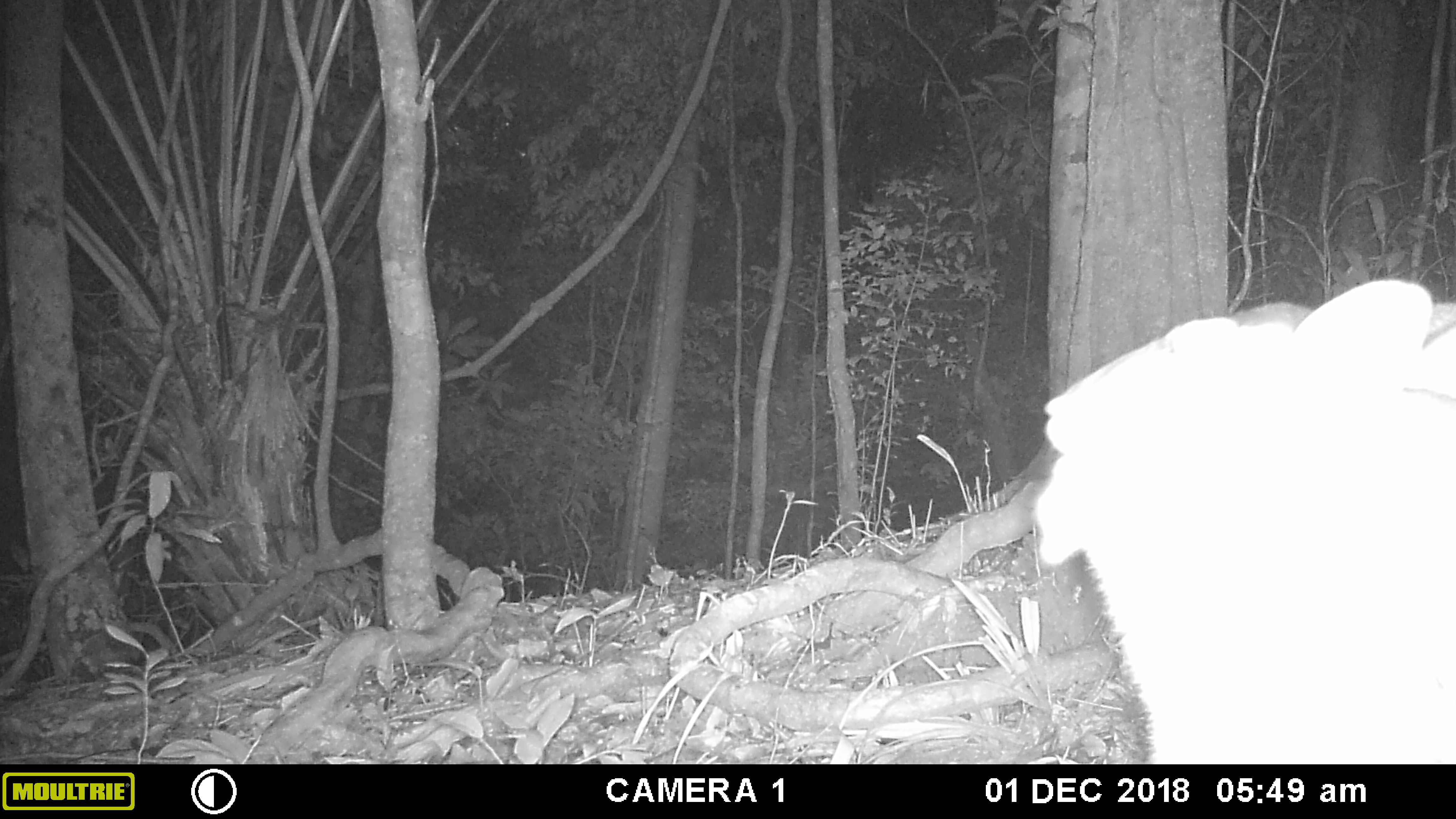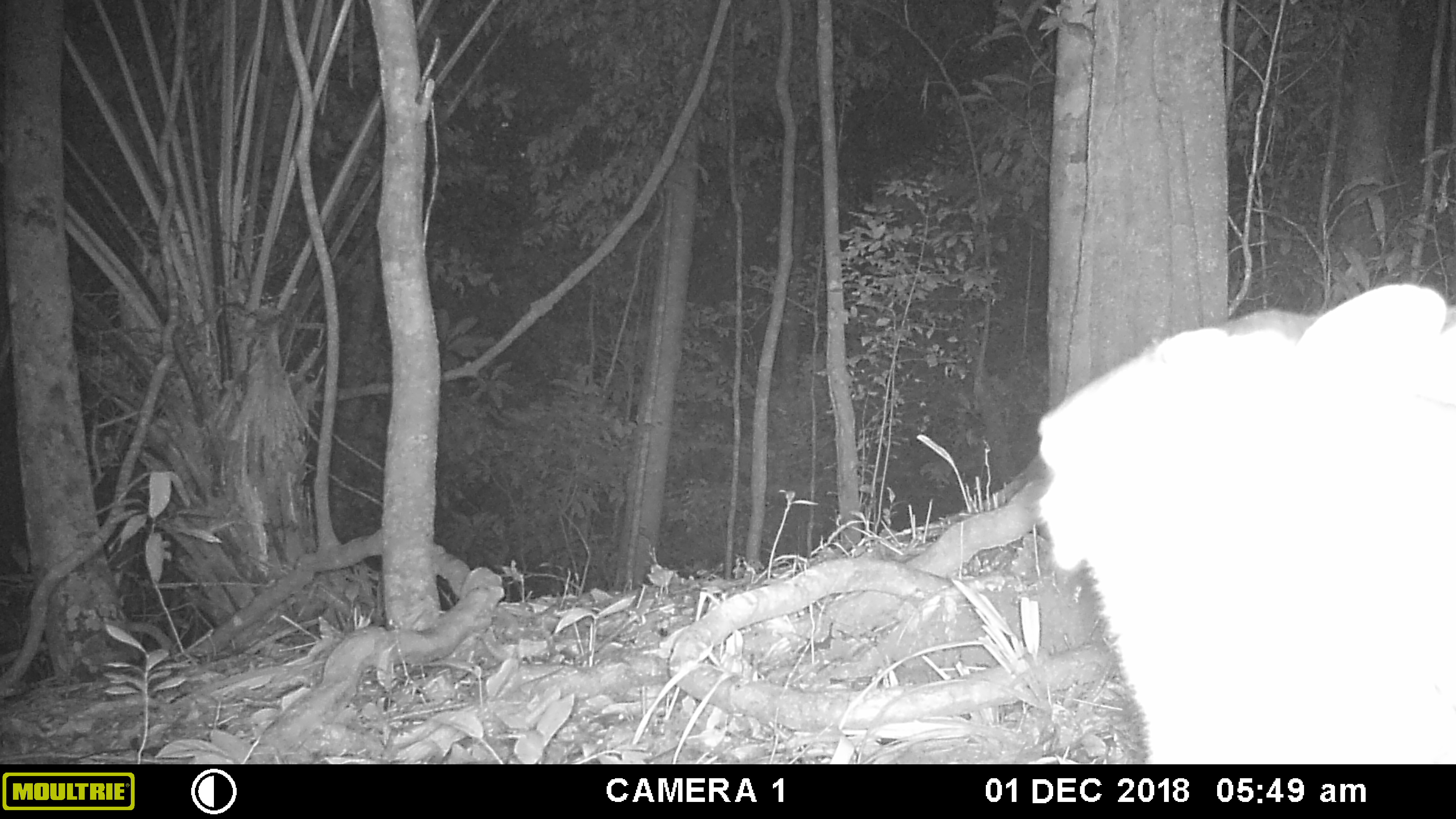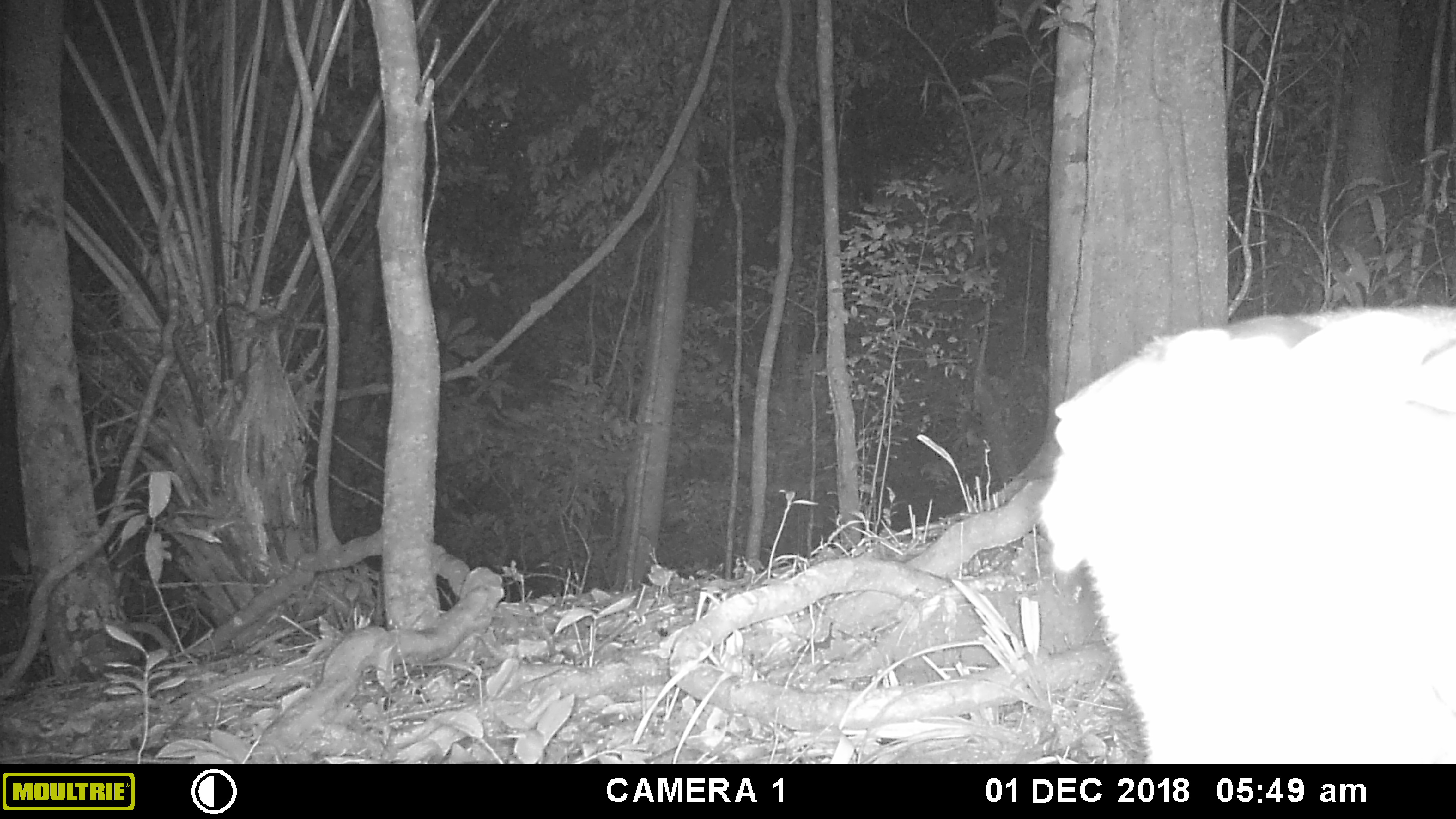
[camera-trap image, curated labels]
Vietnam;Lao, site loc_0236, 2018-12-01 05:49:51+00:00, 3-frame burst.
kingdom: Animalia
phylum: Chordata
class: Mammalia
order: Artiodactyla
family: Cervidae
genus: Muntiacus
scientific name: Muntiacus vuquangensis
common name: large-antlered muntjac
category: large antlered muntjac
Large antlered muntjac (large-antlered muntjac) (Muntiacus vuquangensis). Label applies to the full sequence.